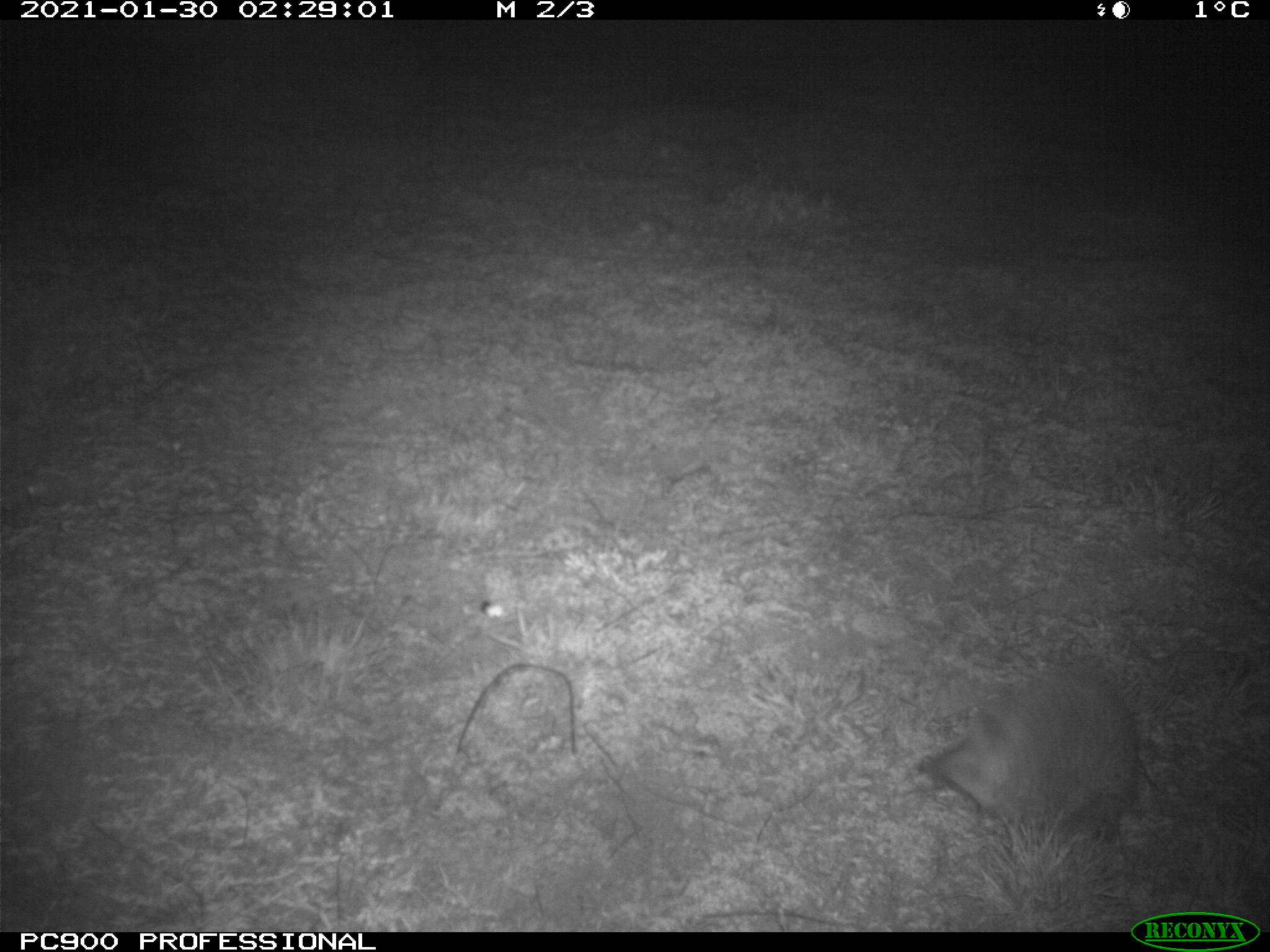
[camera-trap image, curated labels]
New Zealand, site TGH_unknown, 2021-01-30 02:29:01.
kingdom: Animalia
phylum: Chordata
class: Mammalia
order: Eulipotyphla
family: Erinaceidae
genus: Erinaceus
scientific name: Erinaceus europaeus europaeus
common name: european hedgehog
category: hedgehog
Hedgehog (european hedgehog) (Erinaceus europaeus europaeus).